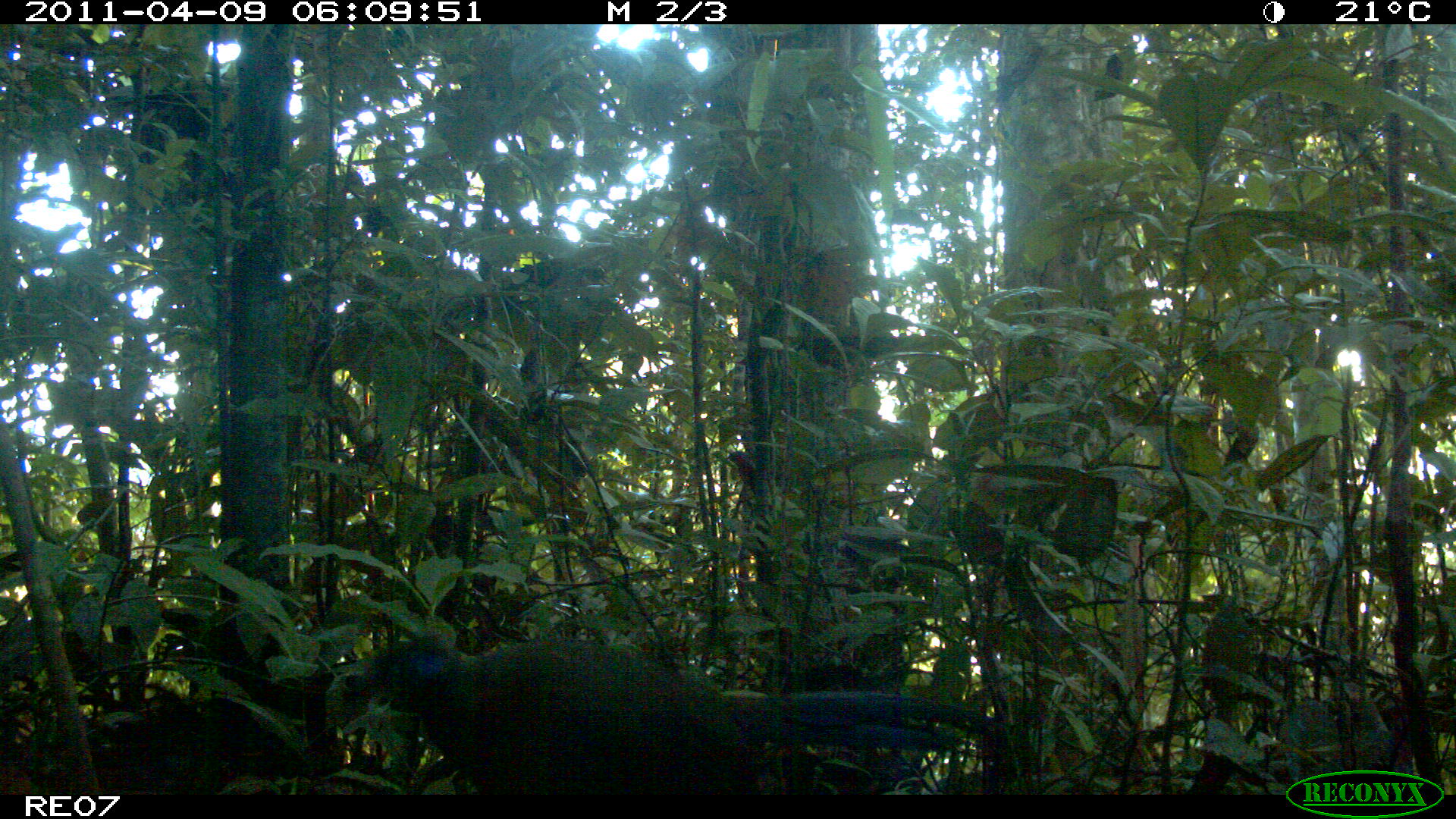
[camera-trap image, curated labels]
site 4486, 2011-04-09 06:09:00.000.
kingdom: Animalia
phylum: Chordata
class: Aves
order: Cuculiformes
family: Cuculidae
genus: Coua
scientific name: Coua serriana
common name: red-breasted coua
Coua serriana (red-breasted coua), count 1.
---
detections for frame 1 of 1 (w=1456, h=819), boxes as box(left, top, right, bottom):
coua serriana: box(369, 635, 997, 795)